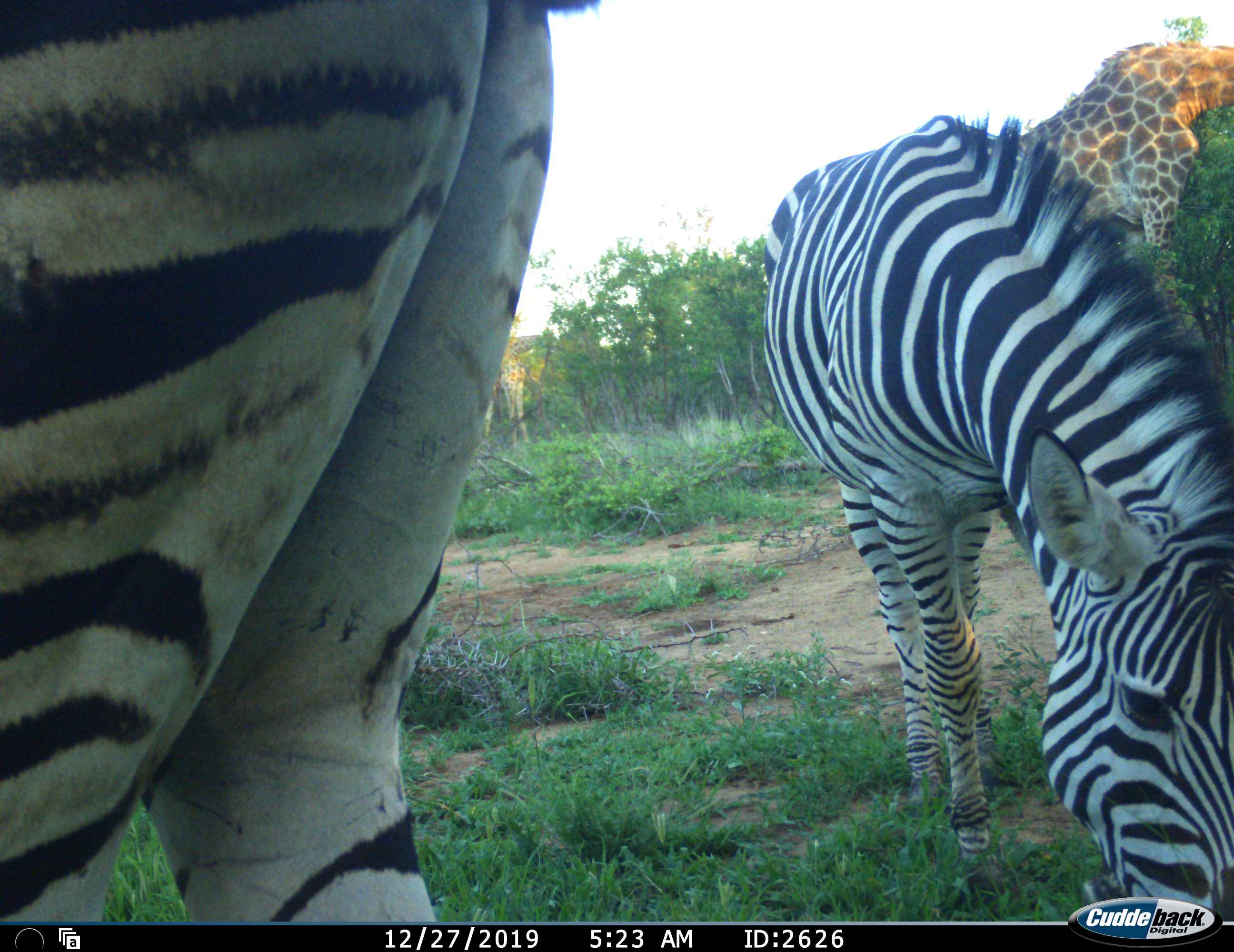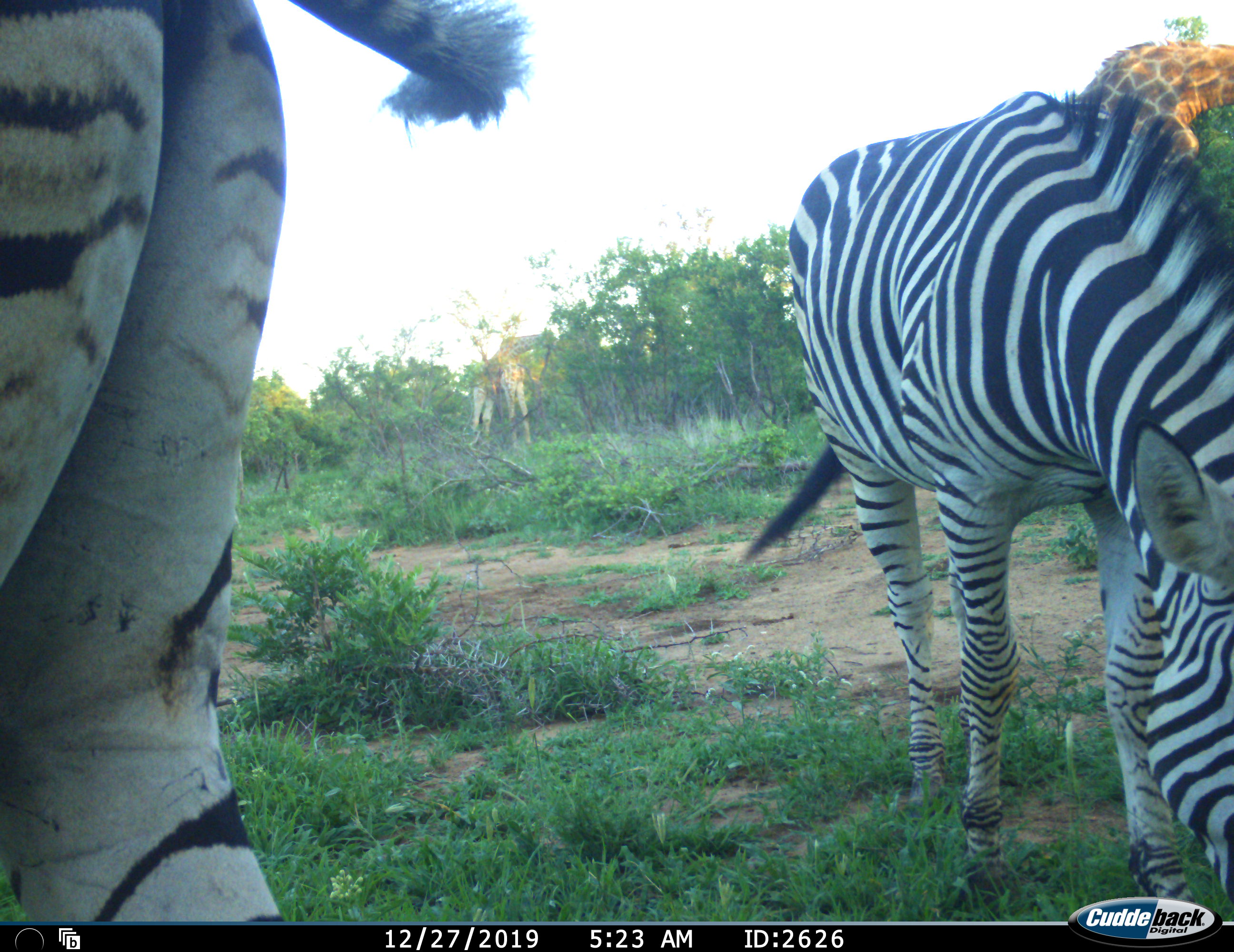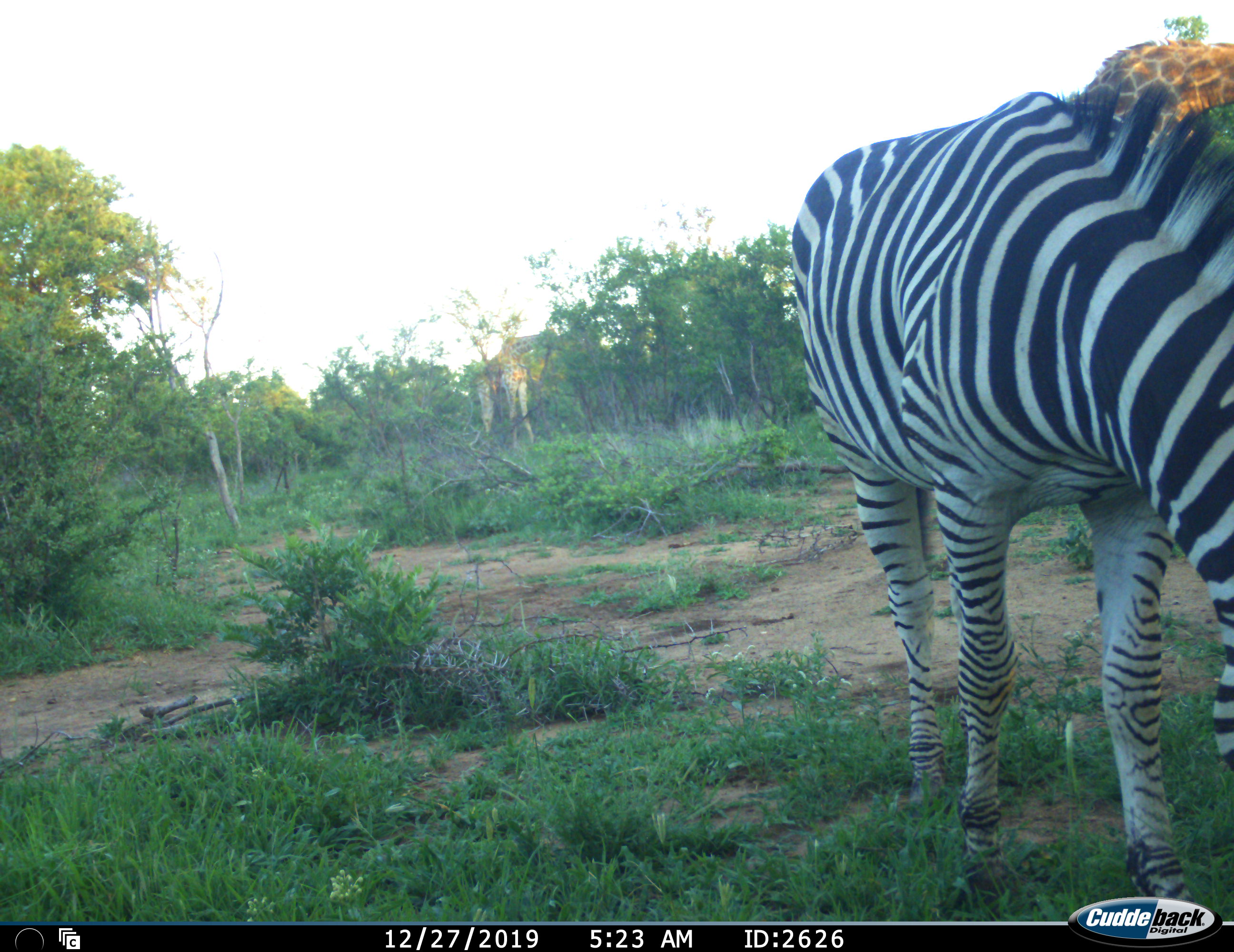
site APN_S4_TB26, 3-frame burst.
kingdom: Animalia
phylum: Chordata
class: Mammalia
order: Artiodactyla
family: Giraffidae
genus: Giraffa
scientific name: Giraffa camelopardalis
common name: giraffe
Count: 2.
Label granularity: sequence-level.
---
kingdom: Animalia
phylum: Chordata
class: Mammalia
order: Perissodactyla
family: Equidae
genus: Equus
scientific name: Equus quagga burchellii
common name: burchell's zebra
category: zebraburchells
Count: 2.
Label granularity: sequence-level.